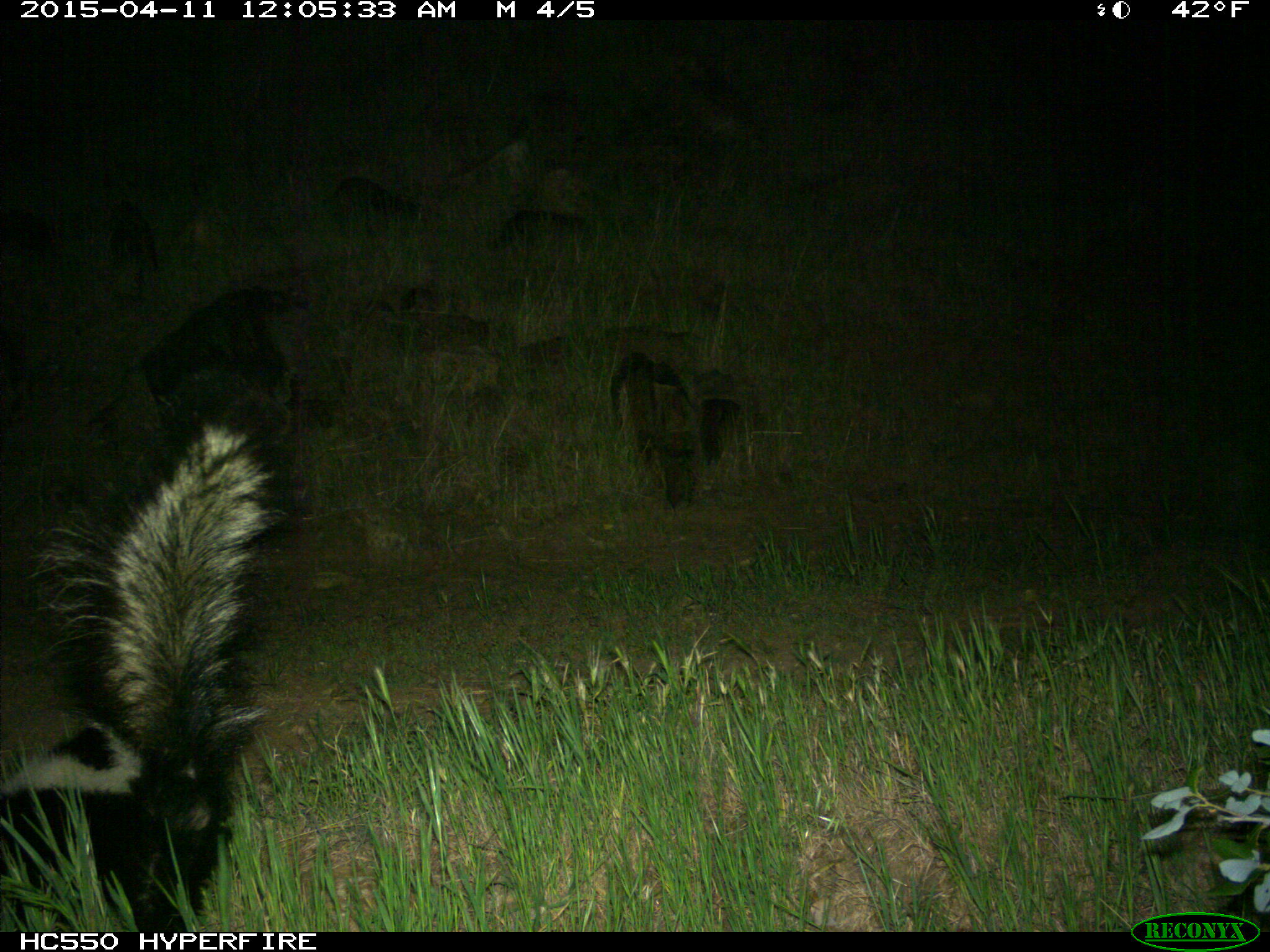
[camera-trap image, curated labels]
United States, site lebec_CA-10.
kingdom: Animalia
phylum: Chordata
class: Mammalia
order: Carnivora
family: Mephitidae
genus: Mephitis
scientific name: Mephitis mephitis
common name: striped skunk